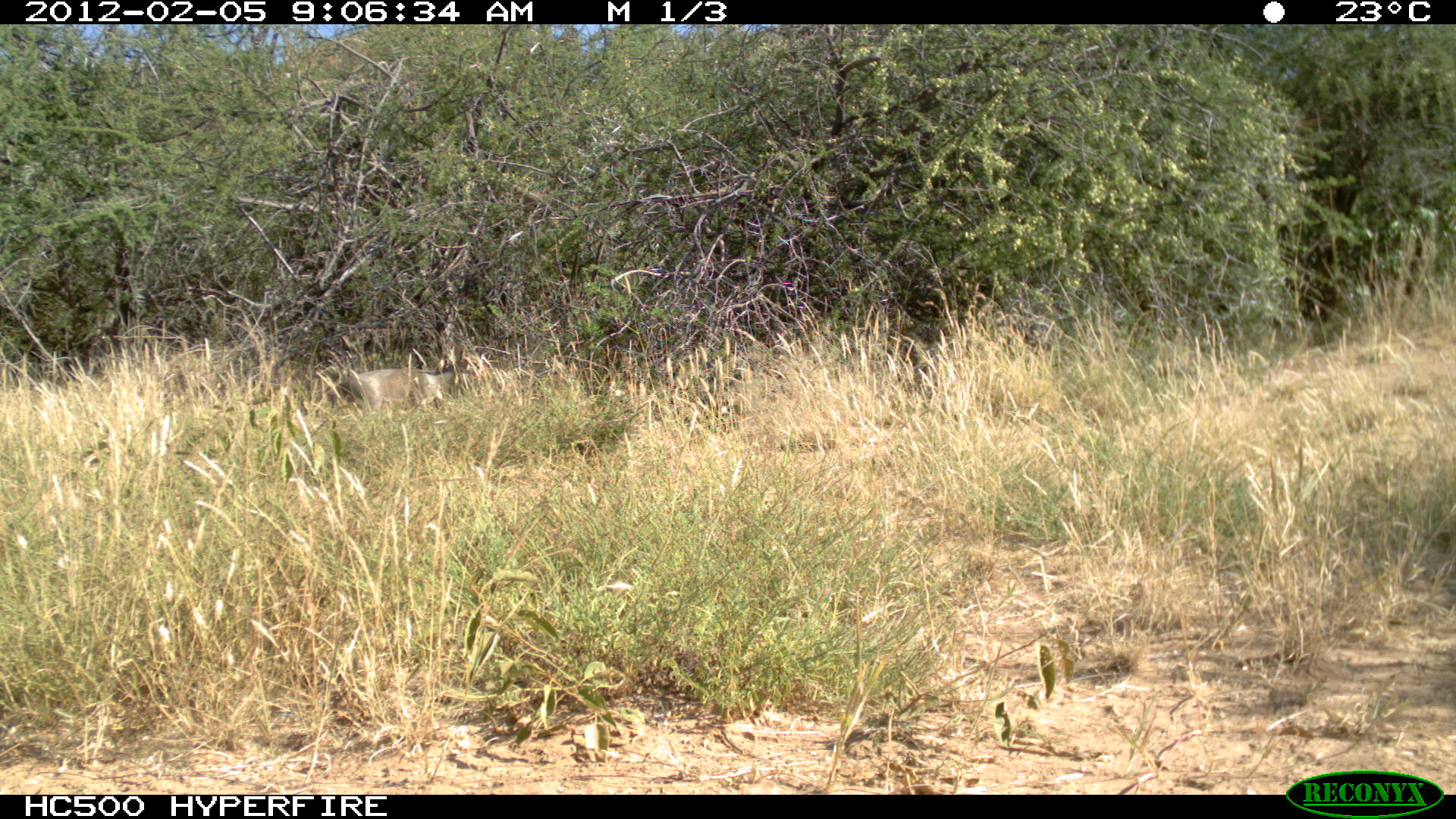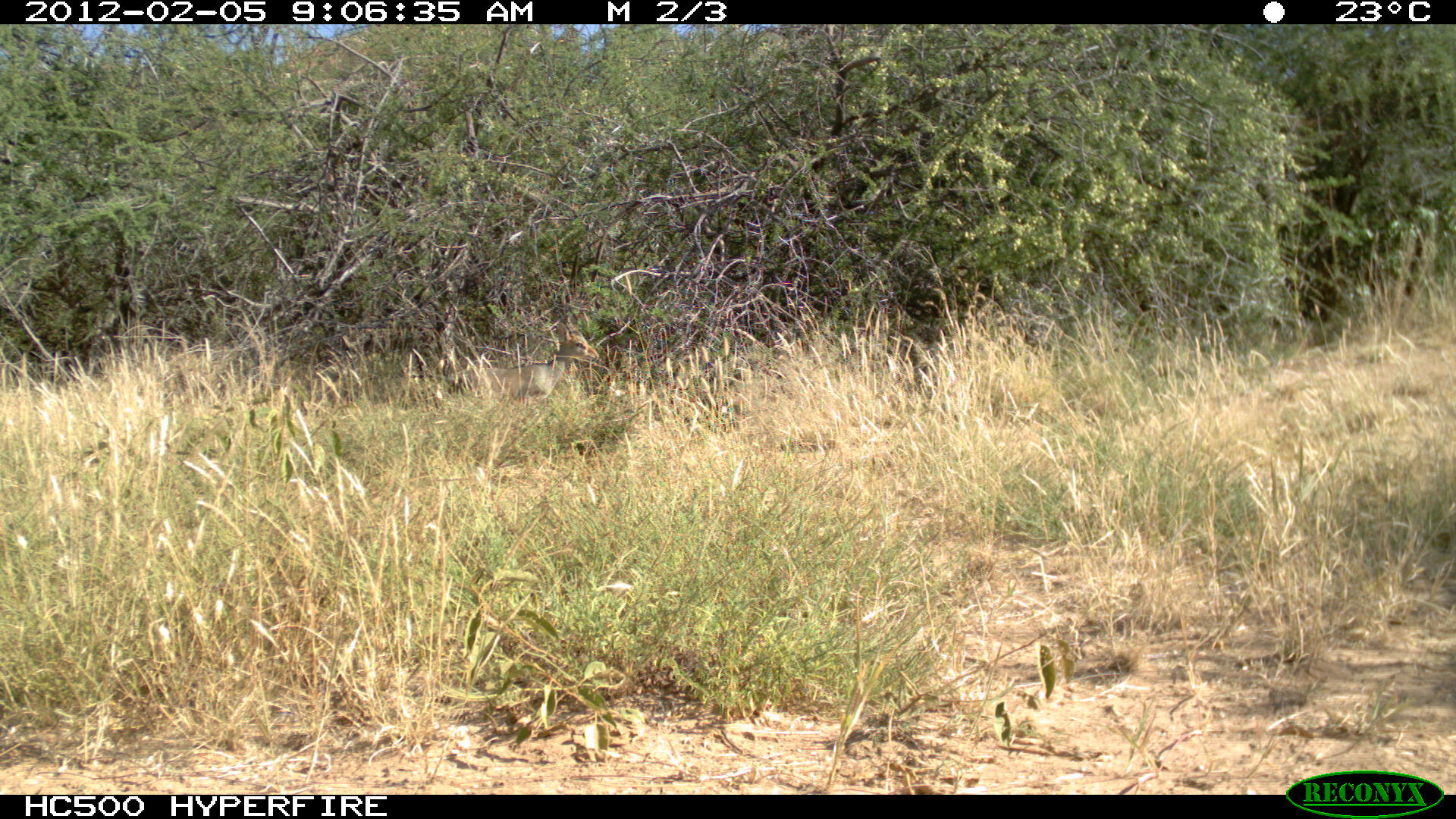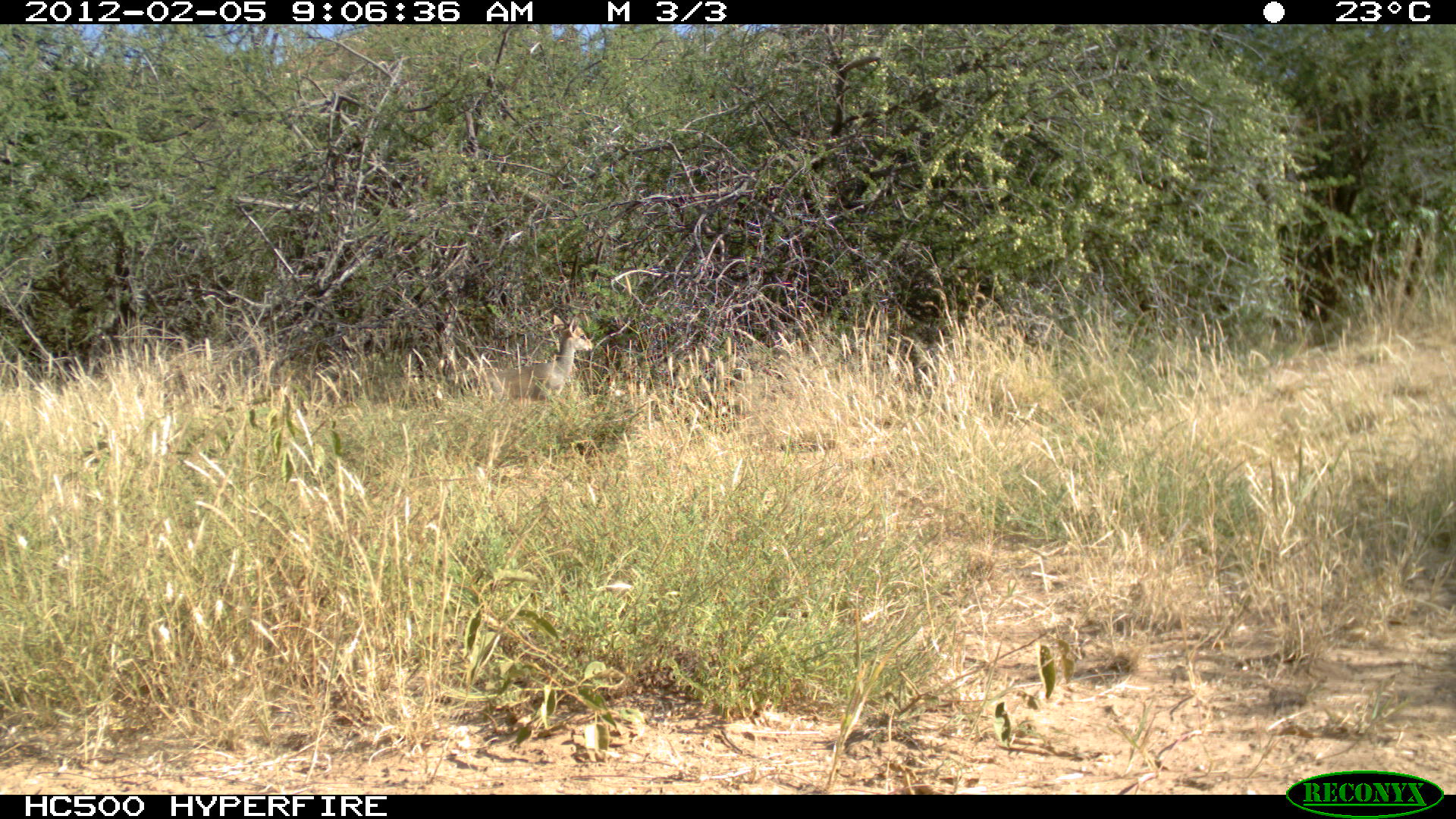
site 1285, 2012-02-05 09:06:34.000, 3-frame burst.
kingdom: Animalia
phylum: Chordata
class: Mammalia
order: Artiodactyla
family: Bovidae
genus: Madoqua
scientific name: Madoqua guentheri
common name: günther's dik-dik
Madoqua guentheri (günther's dik-dik), count 1.